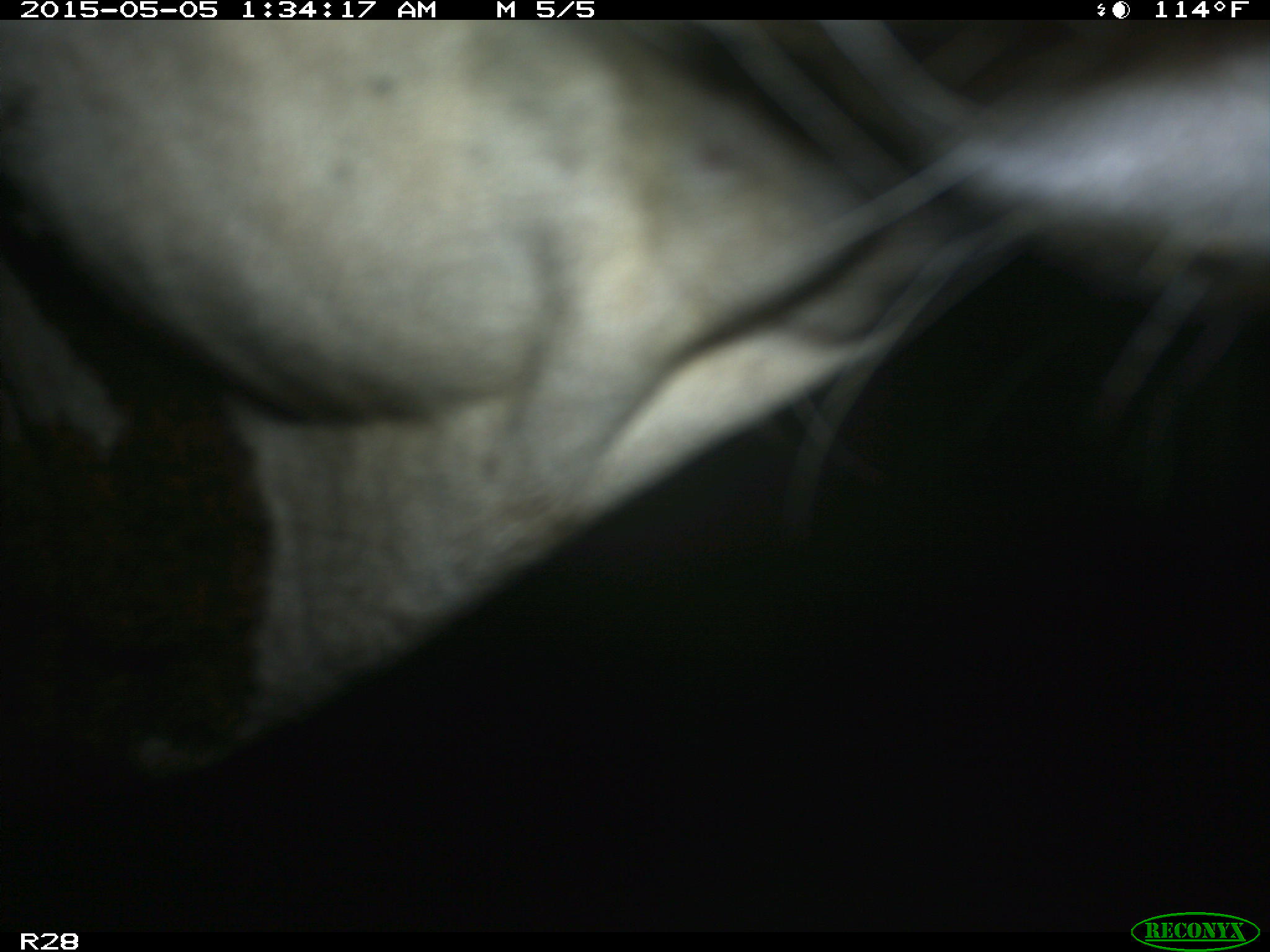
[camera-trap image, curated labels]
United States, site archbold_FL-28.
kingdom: Animalia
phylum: Chordata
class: Mammalia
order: Artiodactyla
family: Bovidae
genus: Bos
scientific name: Bos taurus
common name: domestic cow